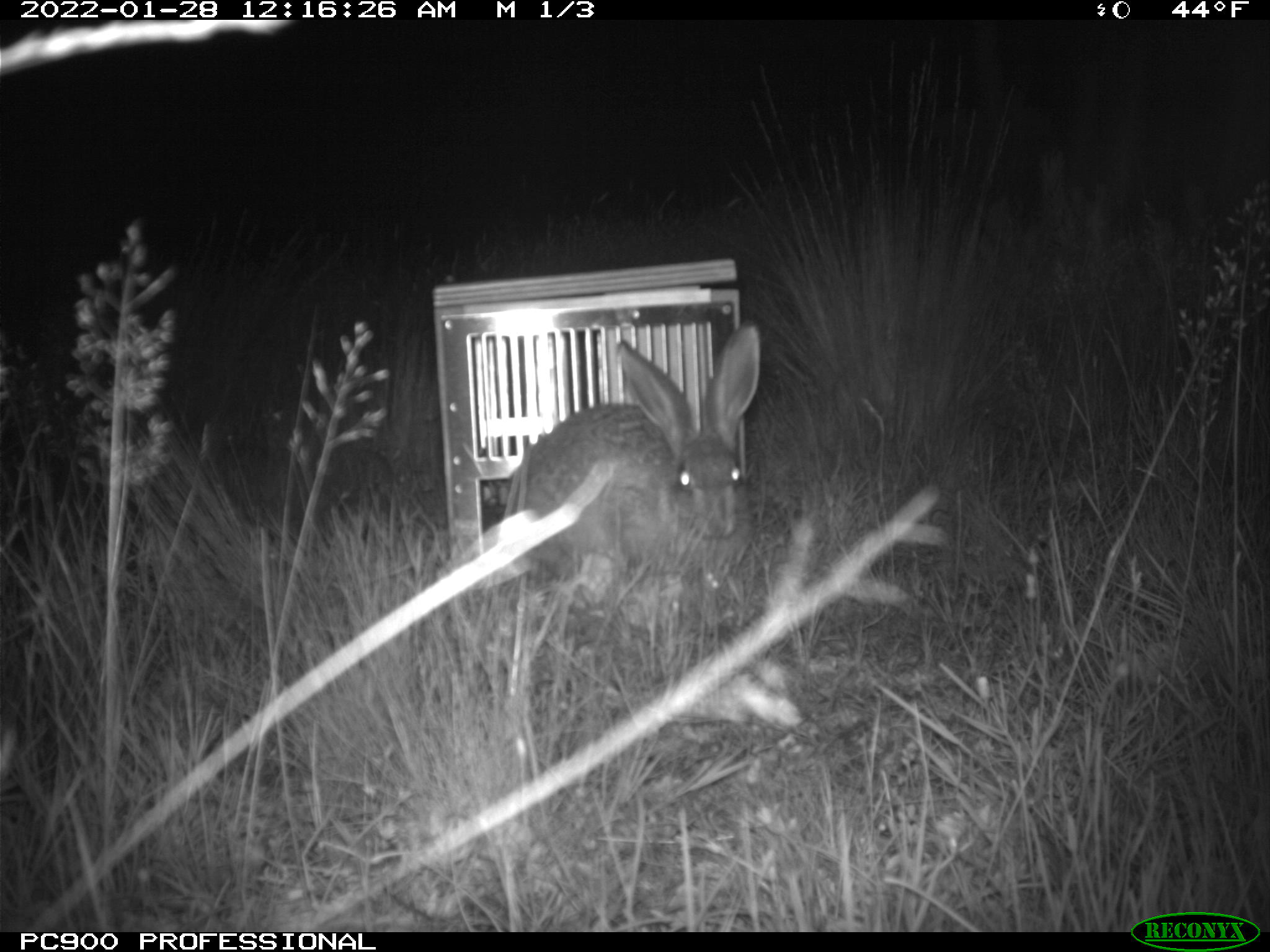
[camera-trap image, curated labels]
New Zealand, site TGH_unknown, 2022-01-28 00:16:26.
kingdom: Animalia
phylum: Chordata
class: Mammalia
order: Lagomorpha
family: Leporidae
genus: Lepus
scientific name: Lepus europaeus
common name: brown hare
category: hare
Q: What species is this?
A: Hare (brown hare) (Lepus europaeus).